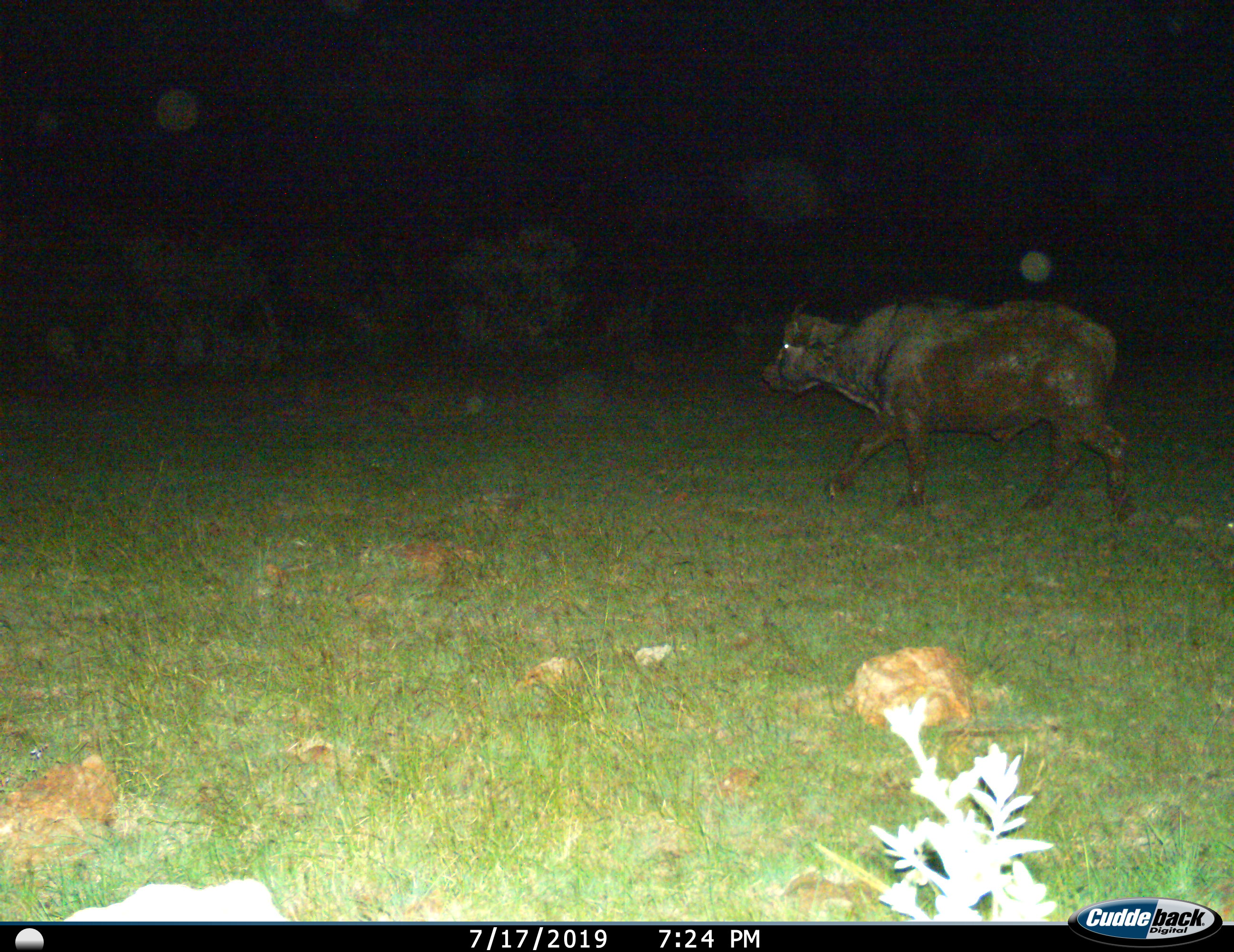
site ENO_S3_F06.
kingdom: Animalia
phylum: Chordata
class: Mammalia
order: Artiodactyla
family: Bovidae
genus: Syncerus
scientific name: Syncerus caffer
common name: african buffalo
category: buffalo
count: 1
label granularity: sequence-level